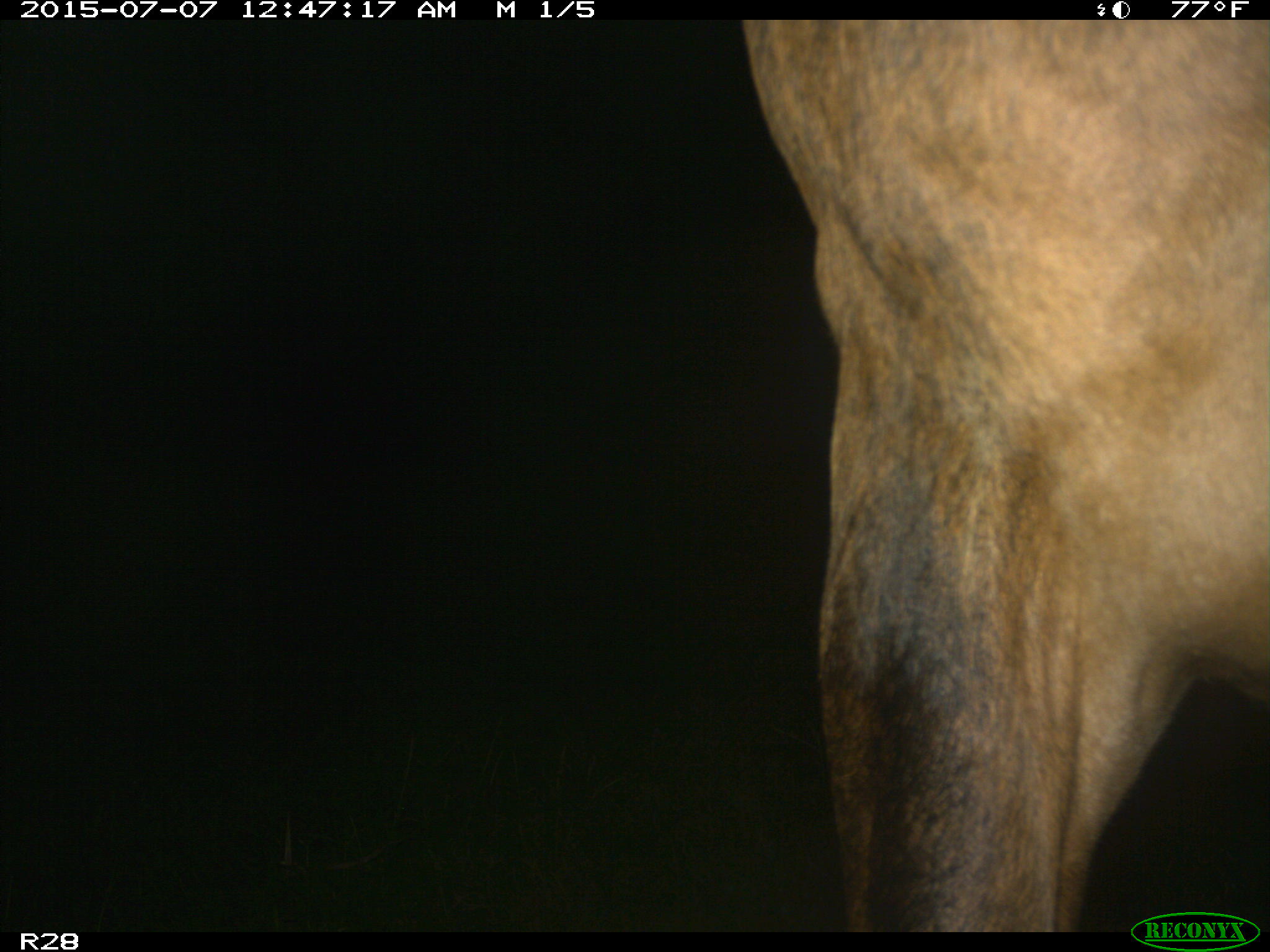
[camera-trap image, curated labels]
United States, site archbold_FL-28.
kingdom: Animalia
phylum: Chordata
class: Mammalia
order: Artiodactyla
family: Bovidae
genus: Bos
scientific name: Bos taurus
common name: domestic cow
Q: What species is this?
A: Bos taurus (domestic cow).